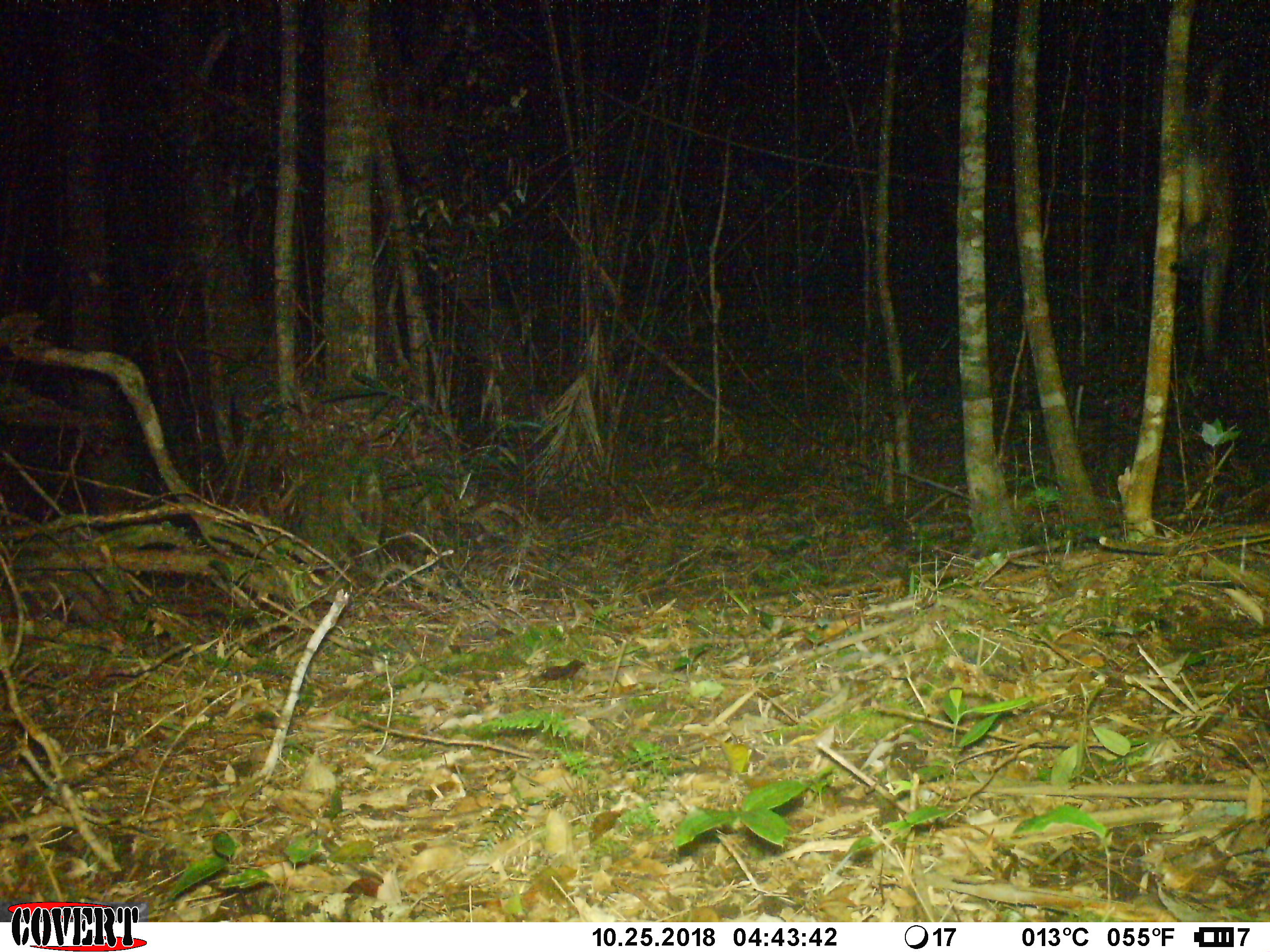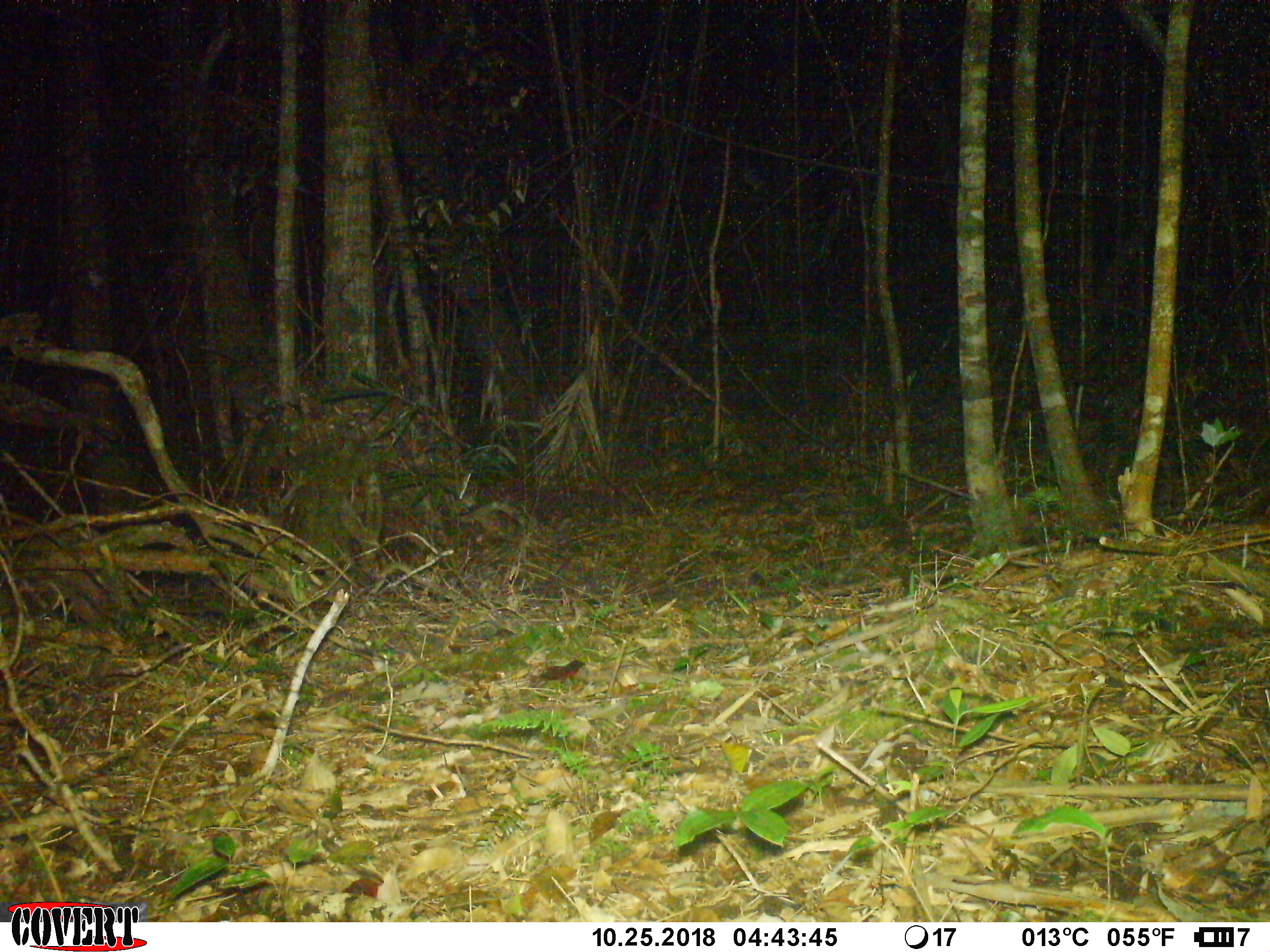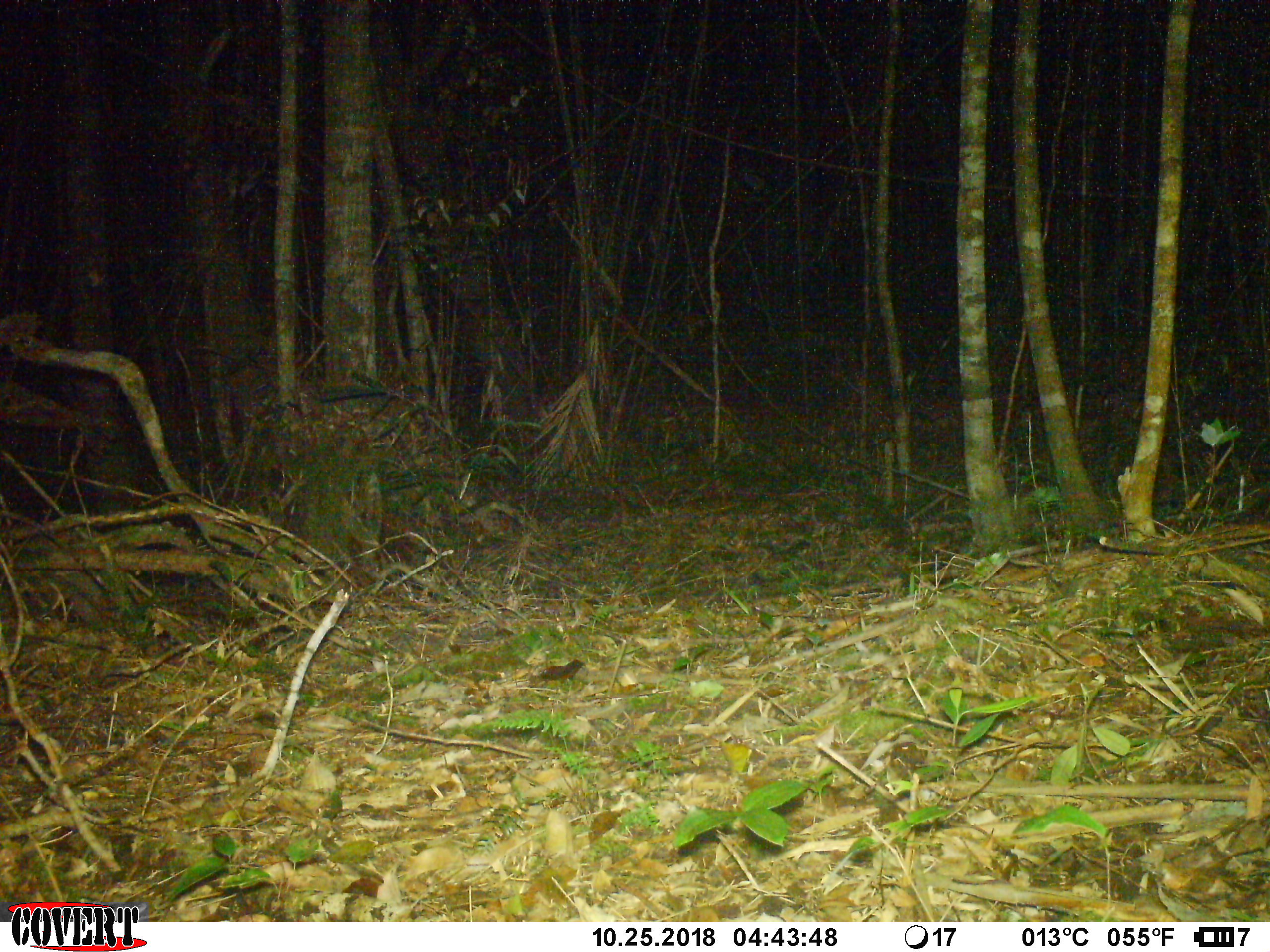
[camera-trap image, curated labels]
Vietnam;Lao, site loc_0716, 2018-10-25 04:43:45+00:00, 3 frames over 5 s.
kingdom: Animalia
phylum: Chordata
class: Mammalia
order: Carnivora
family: Viverridae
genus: Paradoxurus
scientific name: Paradoxurus hermaphroditus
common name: common palm civet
Common palm civet (Paradoxurus hermaphroditus). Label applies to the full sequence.